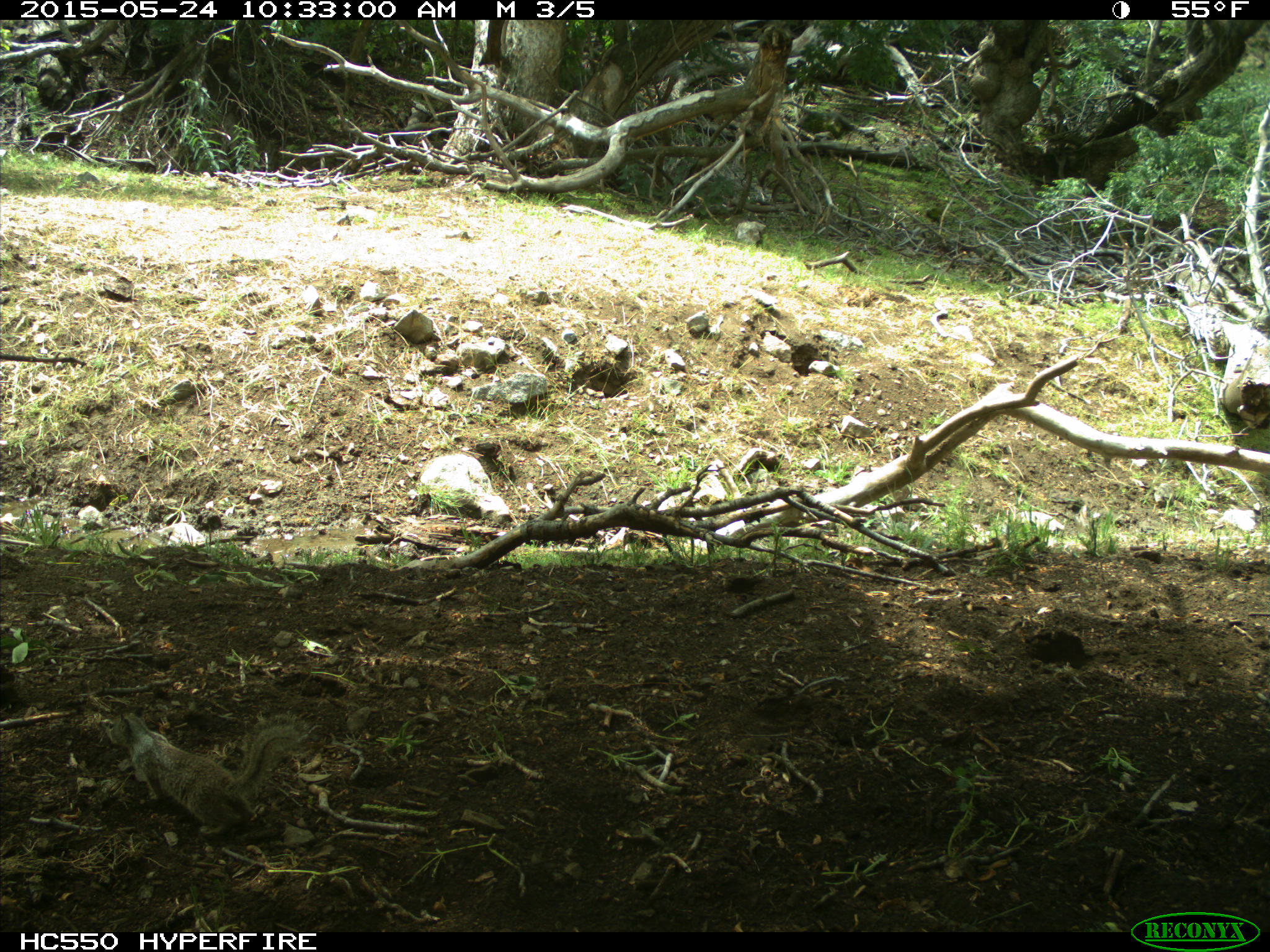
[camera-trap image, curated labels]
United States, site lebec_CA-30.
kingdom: Animalia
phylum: Chordata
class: Mammalia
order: Rodentia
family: Sciuridae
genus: Otospermophilus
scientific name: Otospermophilus beecheyi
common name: california ground squirrel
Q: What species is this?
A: Otospermophilus beecheyi (california ground squirrel).